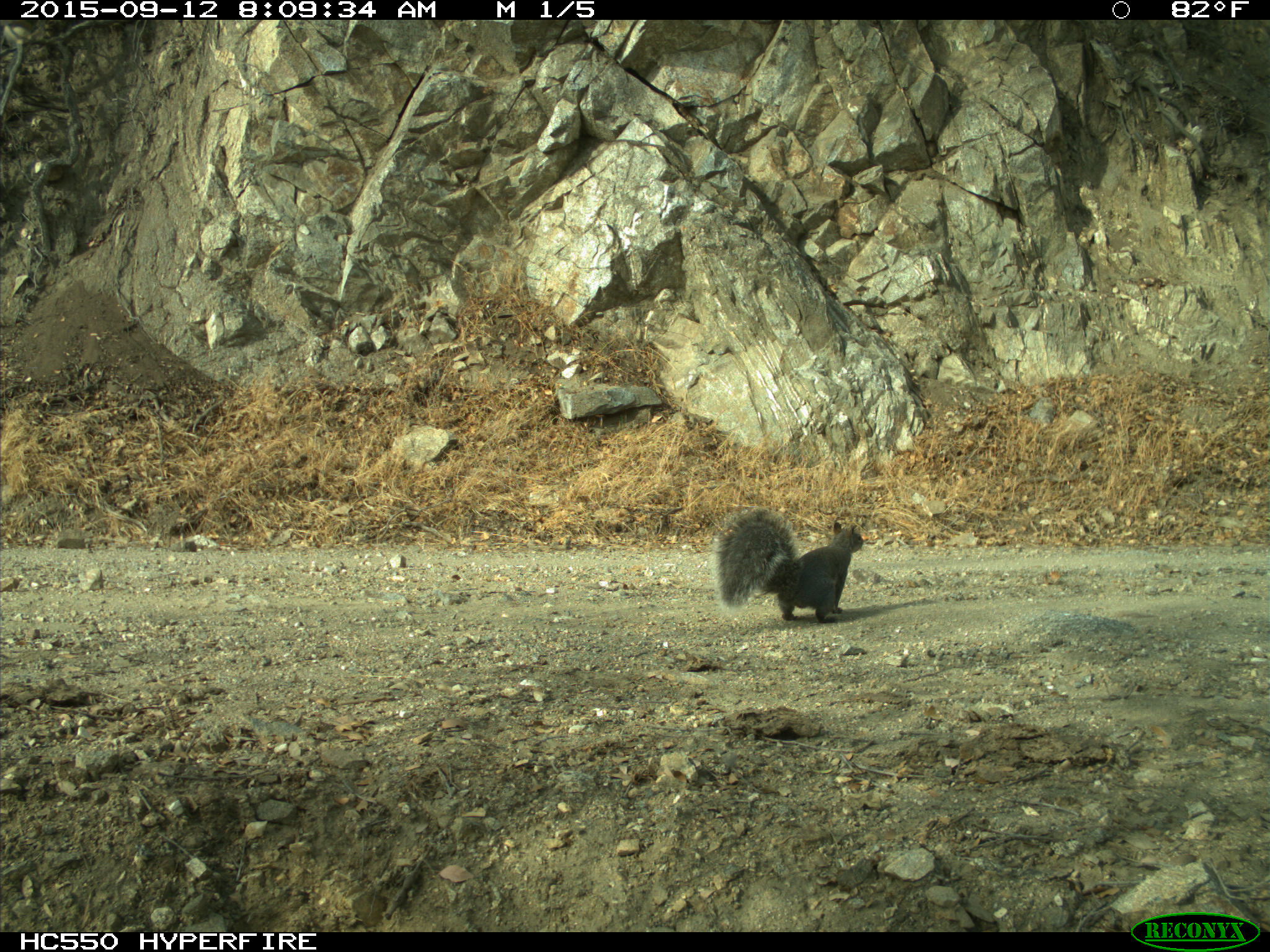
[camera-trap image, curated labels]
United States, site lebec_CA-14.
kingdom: Animalia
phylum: Chordata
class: Mammalia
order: Rodentia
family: Sciuridae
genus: Sciurus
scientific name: Sciurus carolinensis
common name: eastern gray squirrel